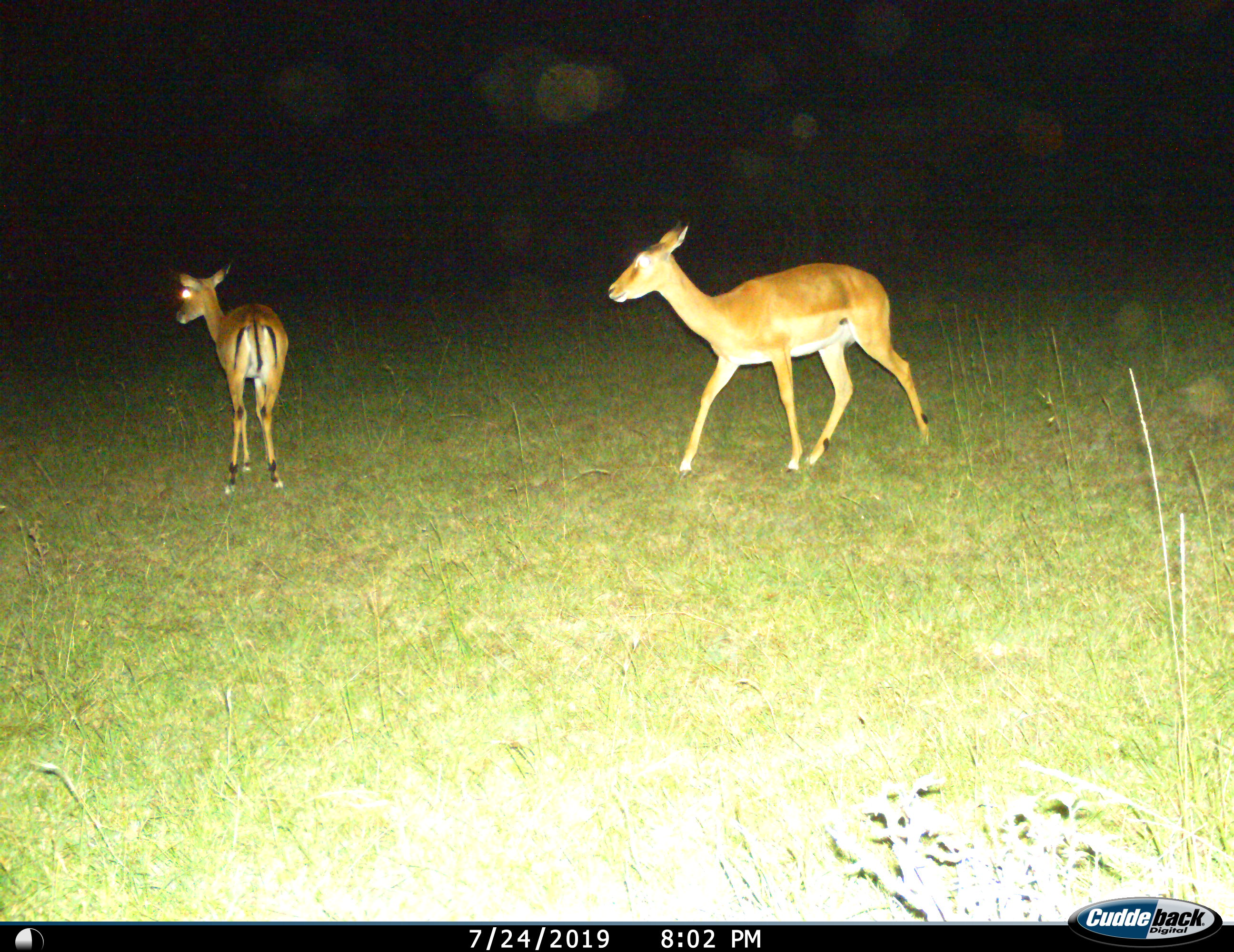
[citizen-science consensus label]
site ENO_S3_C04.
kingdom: Animalia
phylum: Chordata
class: Mammalia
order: Artiodactyla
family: Bovidae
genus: Aepyceros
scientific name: Aepyceros melampus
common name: impala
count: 2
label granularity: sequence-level